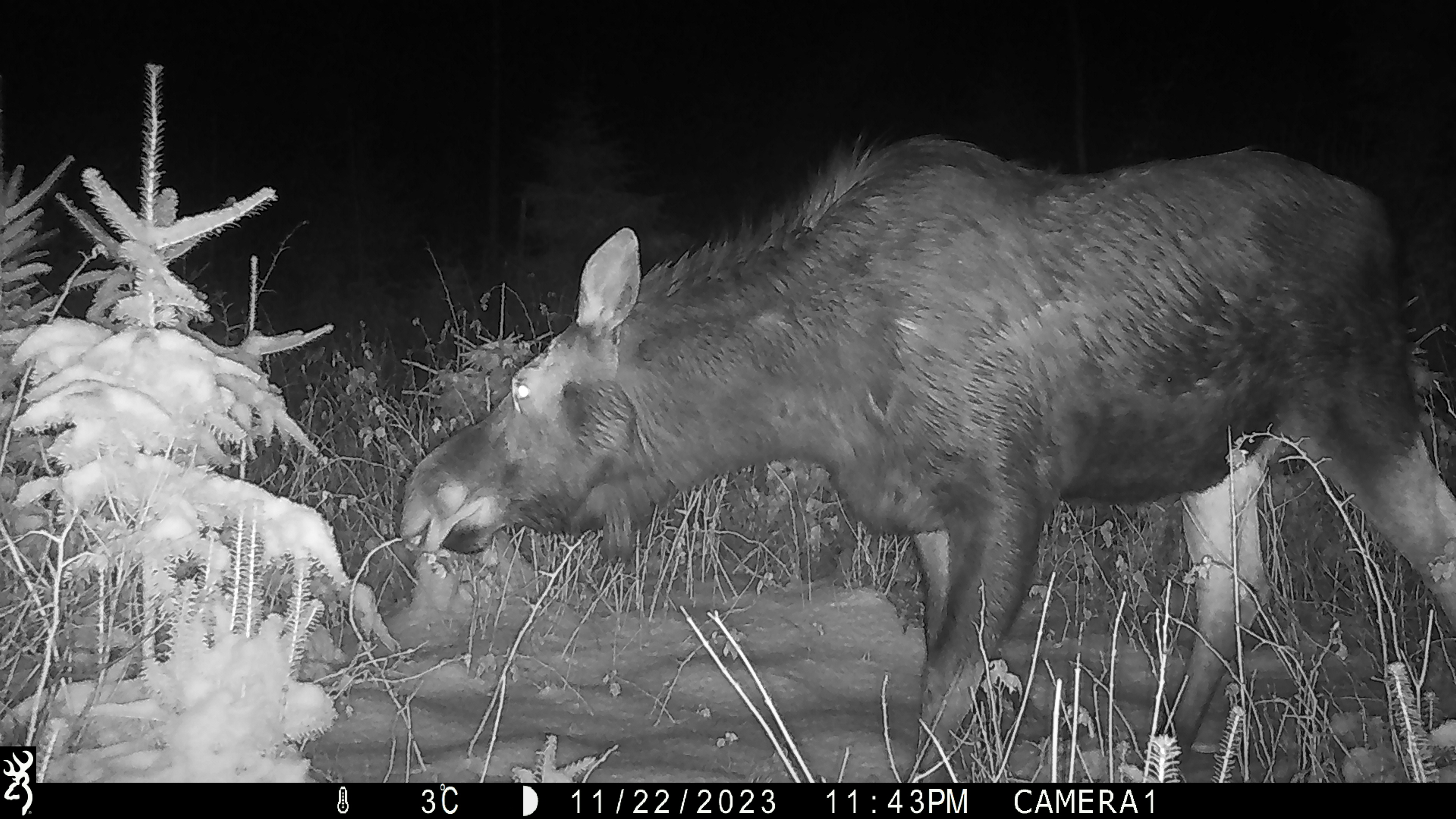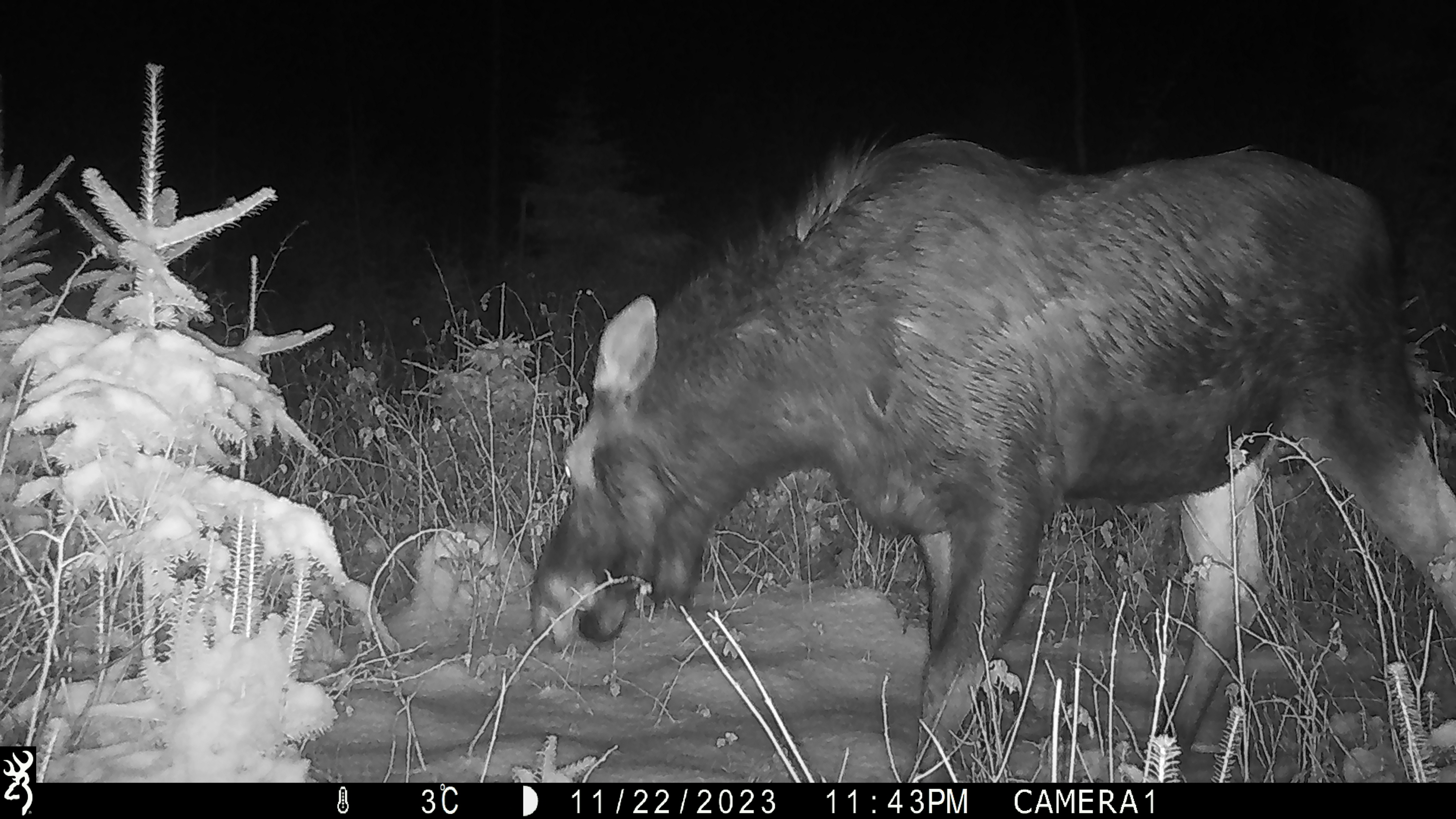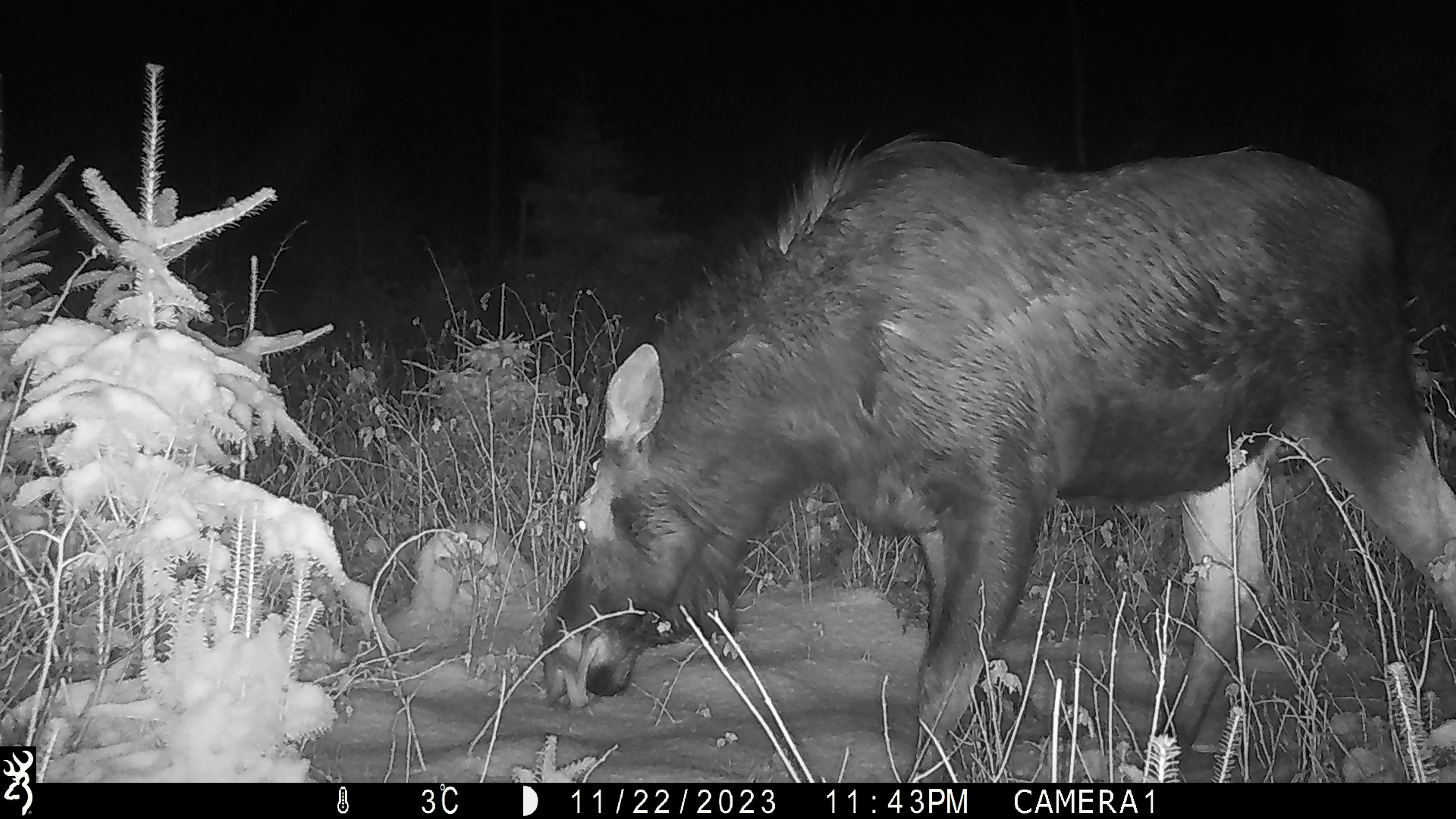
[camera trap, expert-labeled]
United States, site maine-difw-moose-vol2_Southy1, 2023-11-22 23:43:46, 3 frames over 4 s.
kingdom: Animalia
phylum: Chordata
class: Mammalia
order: Artiodactyla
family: Cervidae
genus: Alces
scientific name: Alces alces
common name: moose